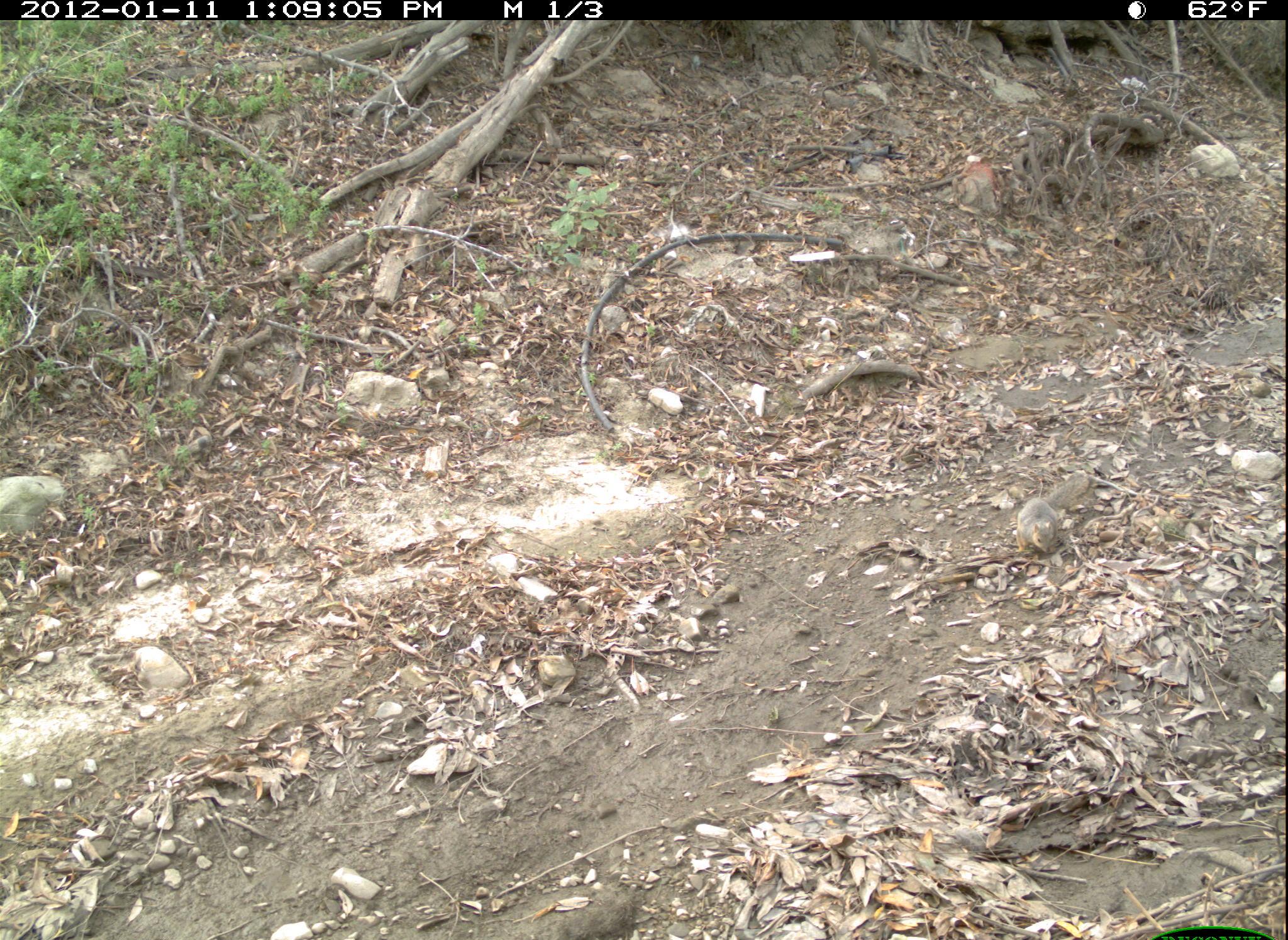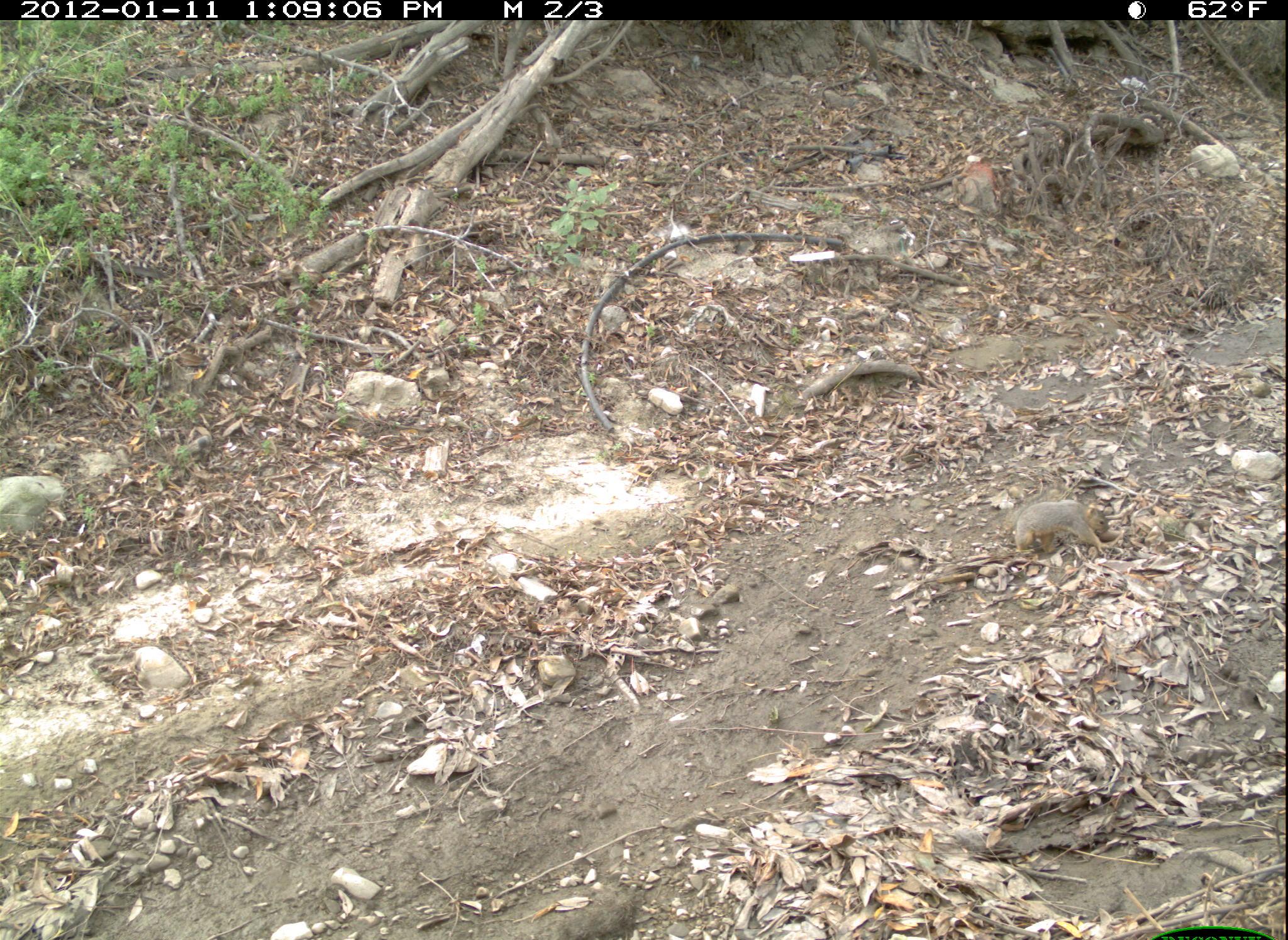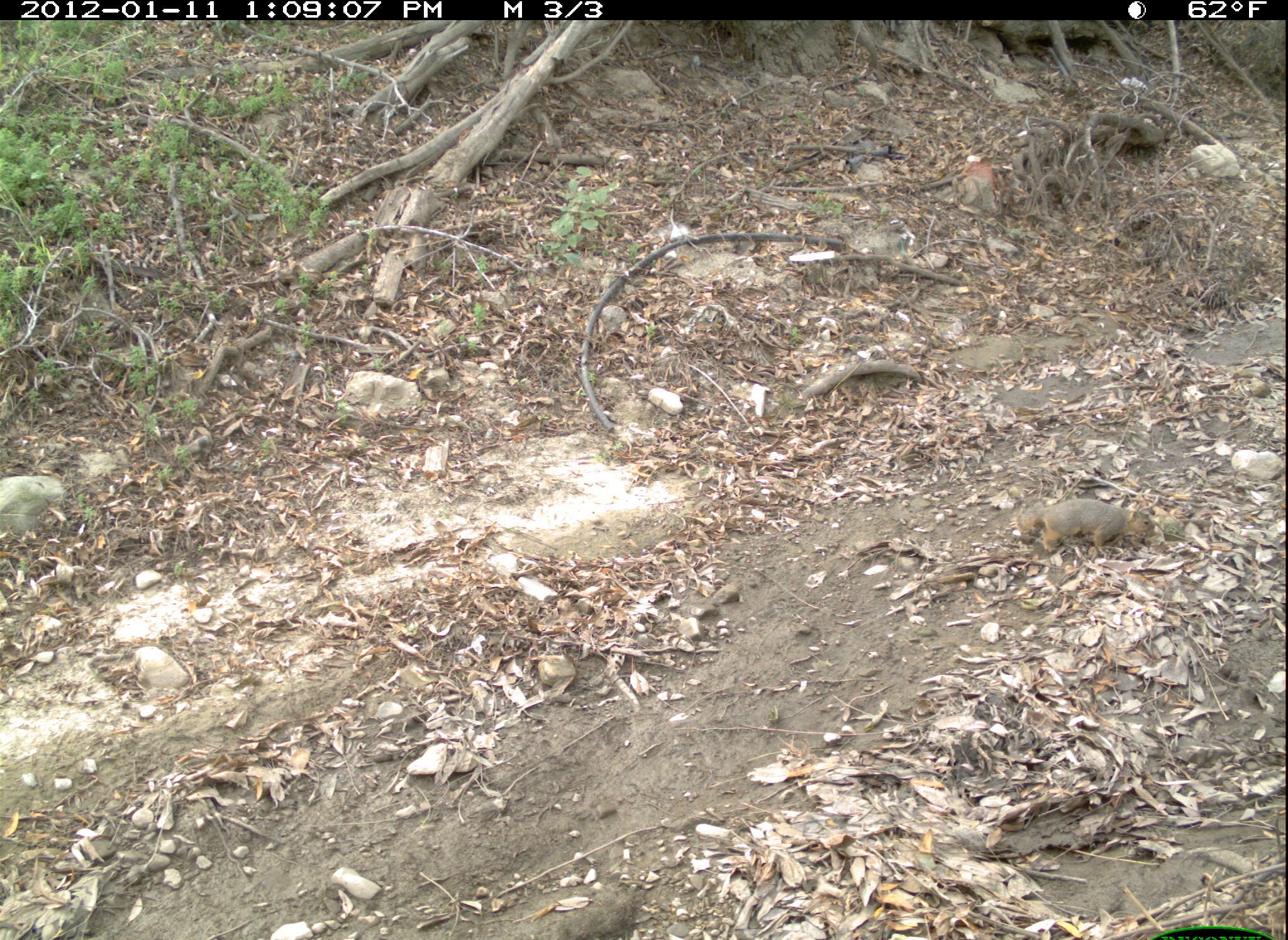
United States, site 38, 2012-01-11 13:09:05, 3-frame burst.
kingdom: Animalia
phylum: Chordata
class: Mammalia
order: Rodentia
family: Sciuridae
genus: Sciurus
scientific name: Sciurus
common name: squirrel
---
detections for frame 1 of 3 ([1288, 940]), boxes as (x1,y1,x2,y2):
squirrel: (1003,465,1103,564)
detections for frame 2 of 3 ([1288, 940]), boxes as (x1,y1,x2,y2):
squirrel: (995,488,1124,559)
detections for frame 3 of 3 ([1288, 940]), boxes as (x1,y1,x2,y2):
squirrel: (1019,494,1159,559)